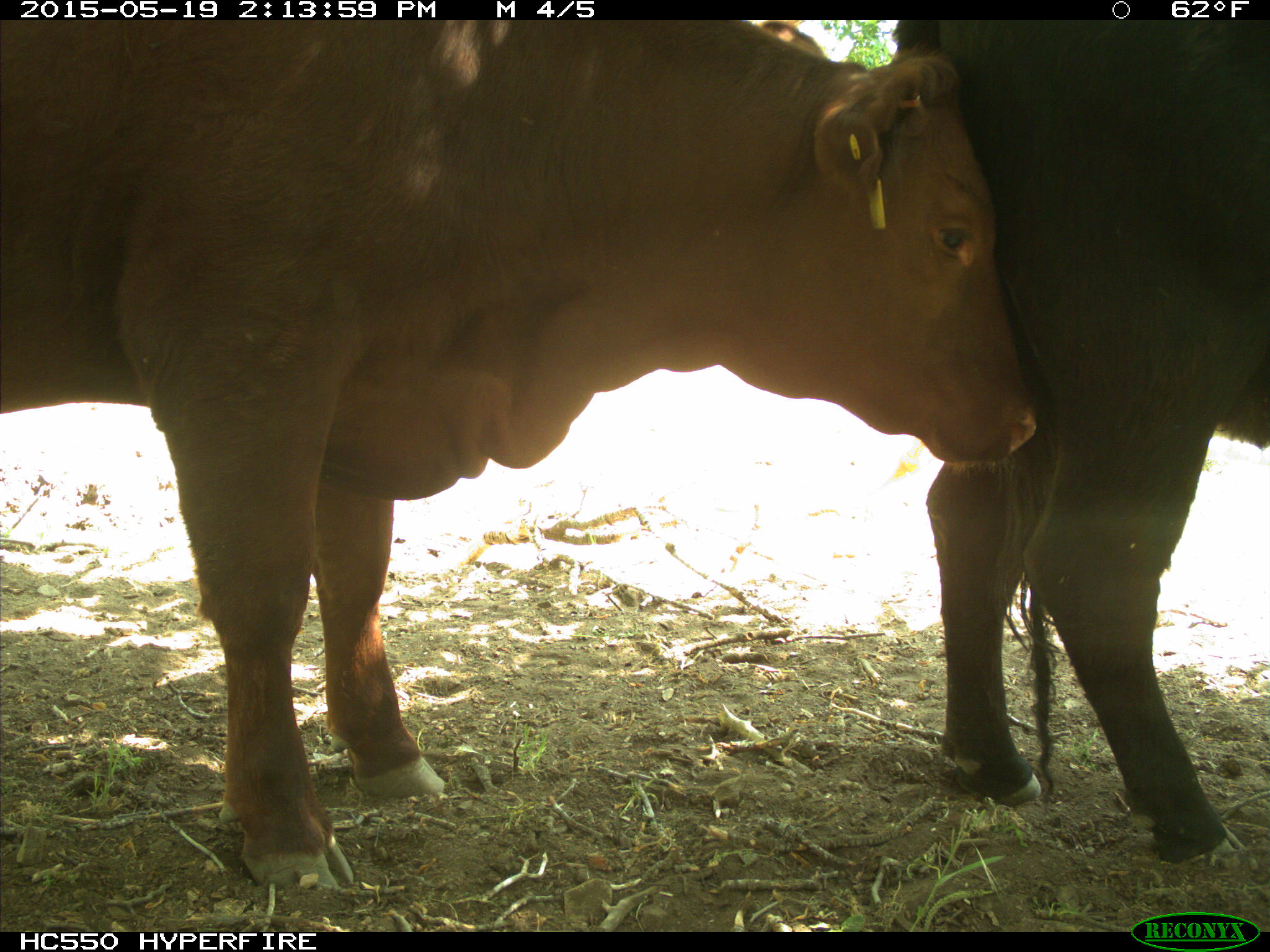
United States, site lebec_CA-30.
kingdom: Animalia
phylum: Chordata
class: Mammalia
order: Artiodactyla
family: Bovidae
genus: Bos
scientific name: Bos taurus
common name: domestic cow